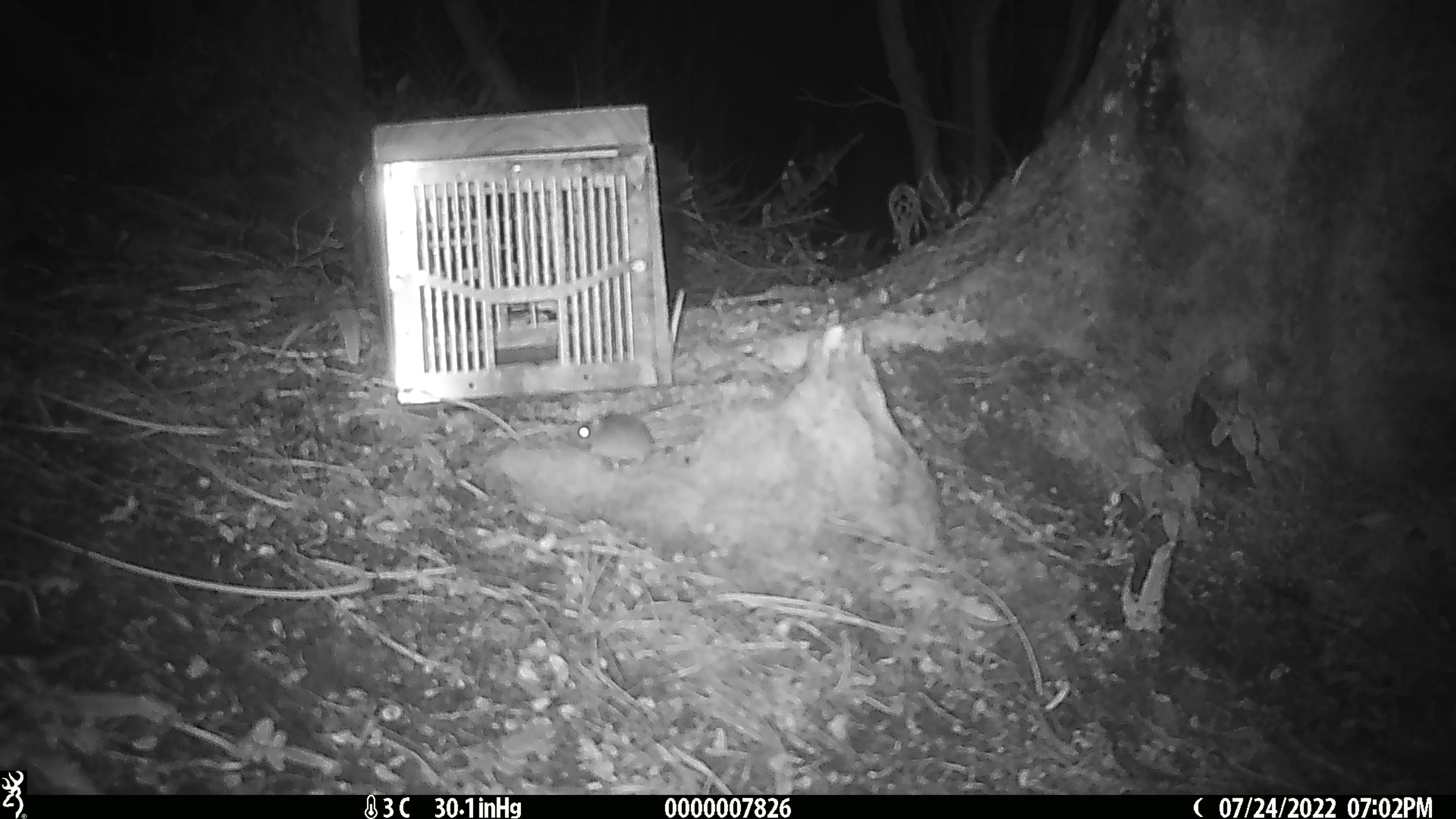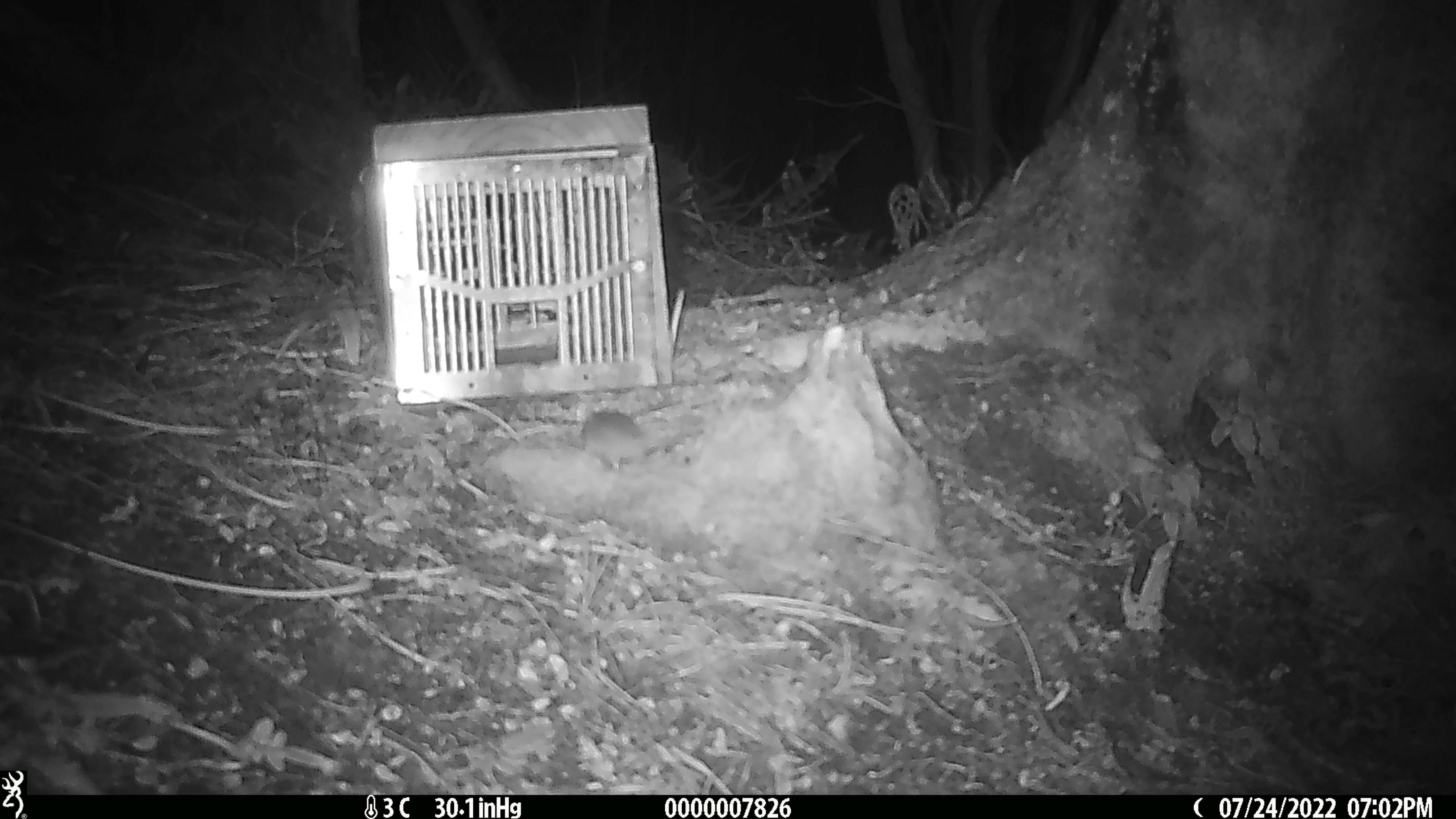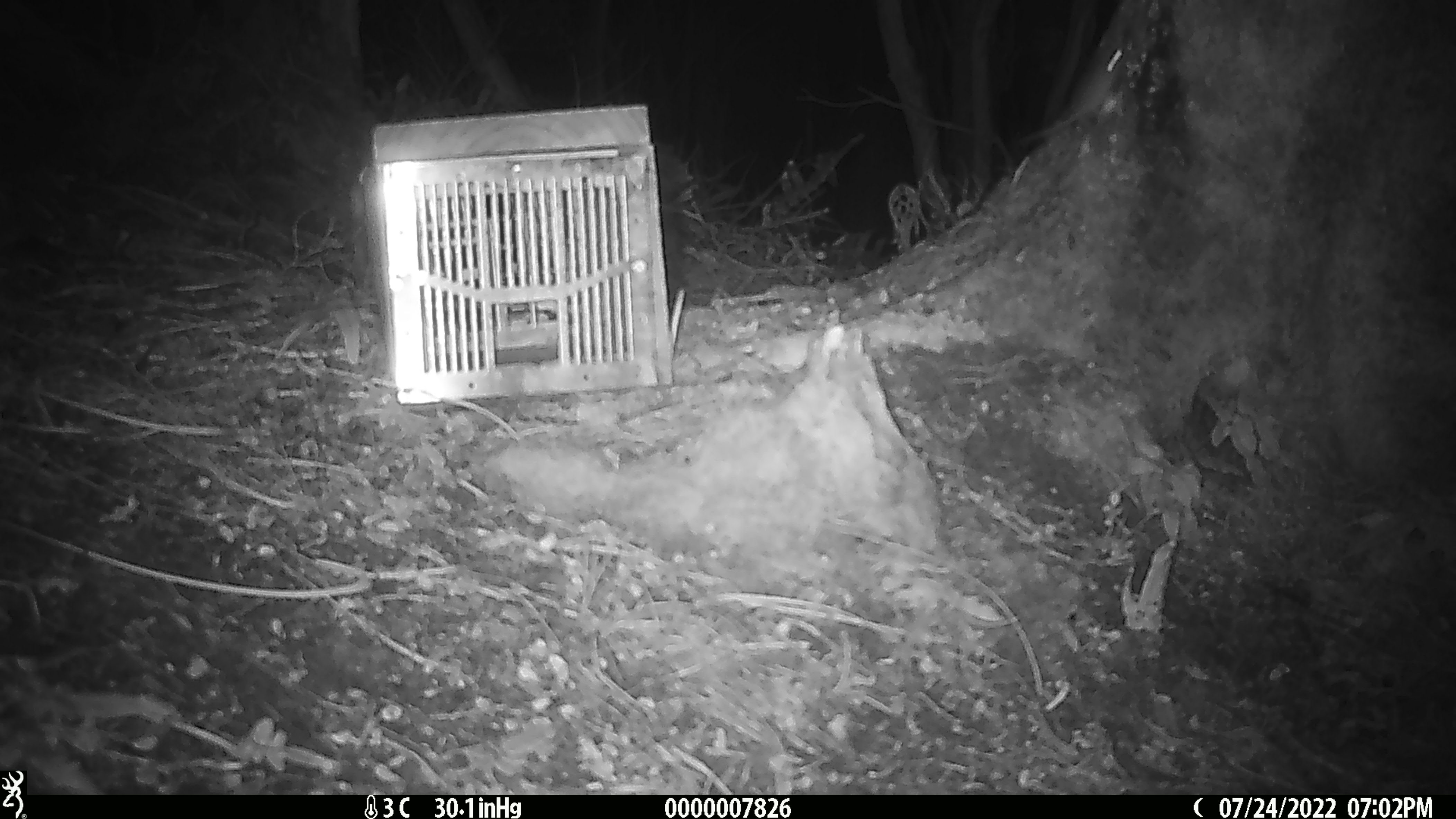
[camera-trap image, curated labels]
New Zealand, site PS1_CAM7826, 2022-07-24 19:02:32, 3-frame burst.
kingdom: Animalia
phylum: Chordata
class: Mammalia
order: Rodentia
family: Muridae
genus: Mus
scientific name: Mus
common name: mouse